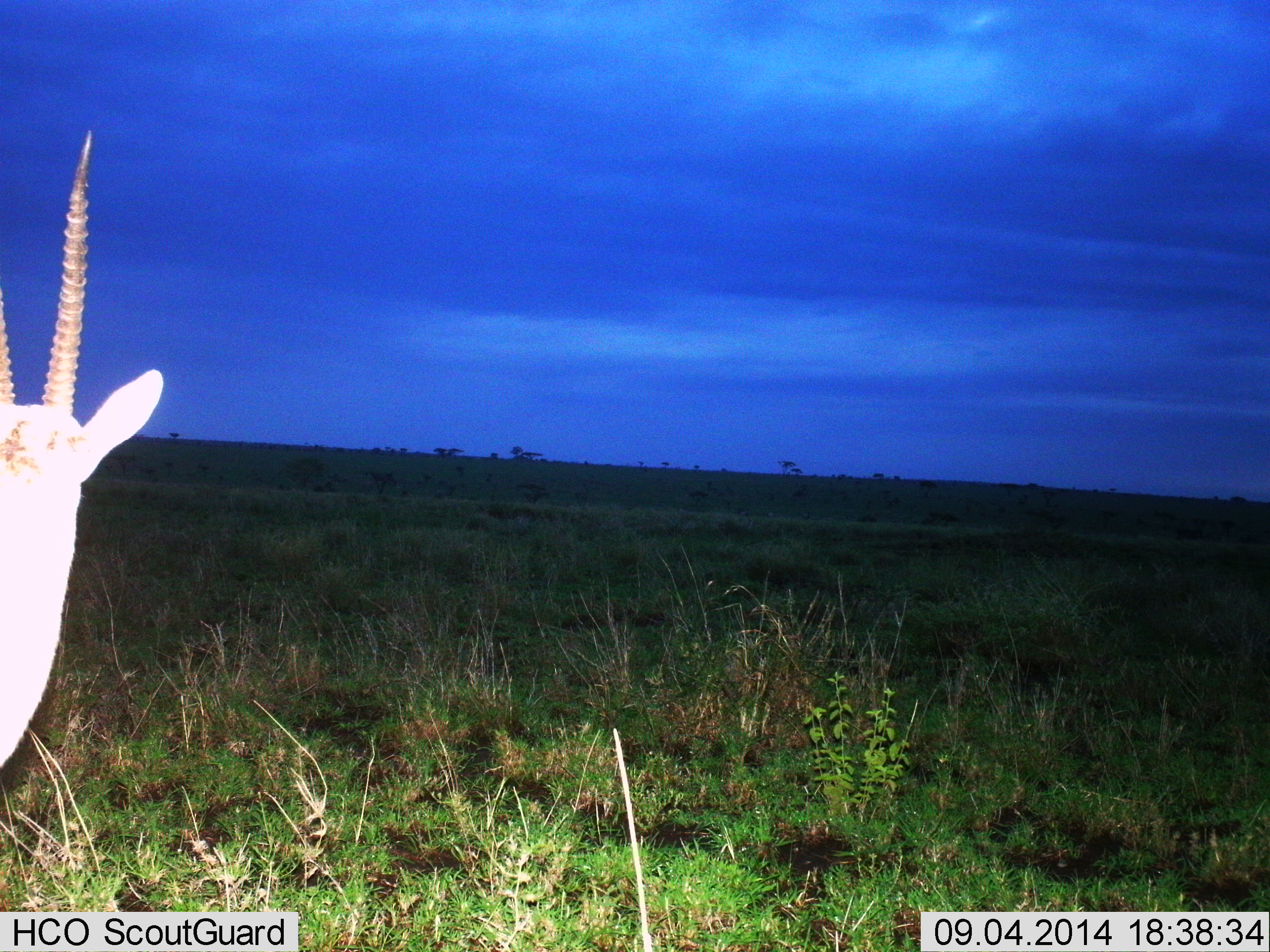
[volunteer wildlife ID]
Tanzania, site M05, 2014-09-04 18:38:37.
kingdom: Animalia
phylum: Chordata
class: Mammalia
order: Artiodactyla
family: Bovidae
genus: Nanger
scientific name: Nanger granti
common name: grant's gazelle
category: gazellegrants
Gazellegrants (grant's gazelle) (Nanger granti), count 1. Behavior (volunteer vote fractions): standing 100%, resting 0%, moving 0%, interacting 0%. Young present (vote fraction): 0%. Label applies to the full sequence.